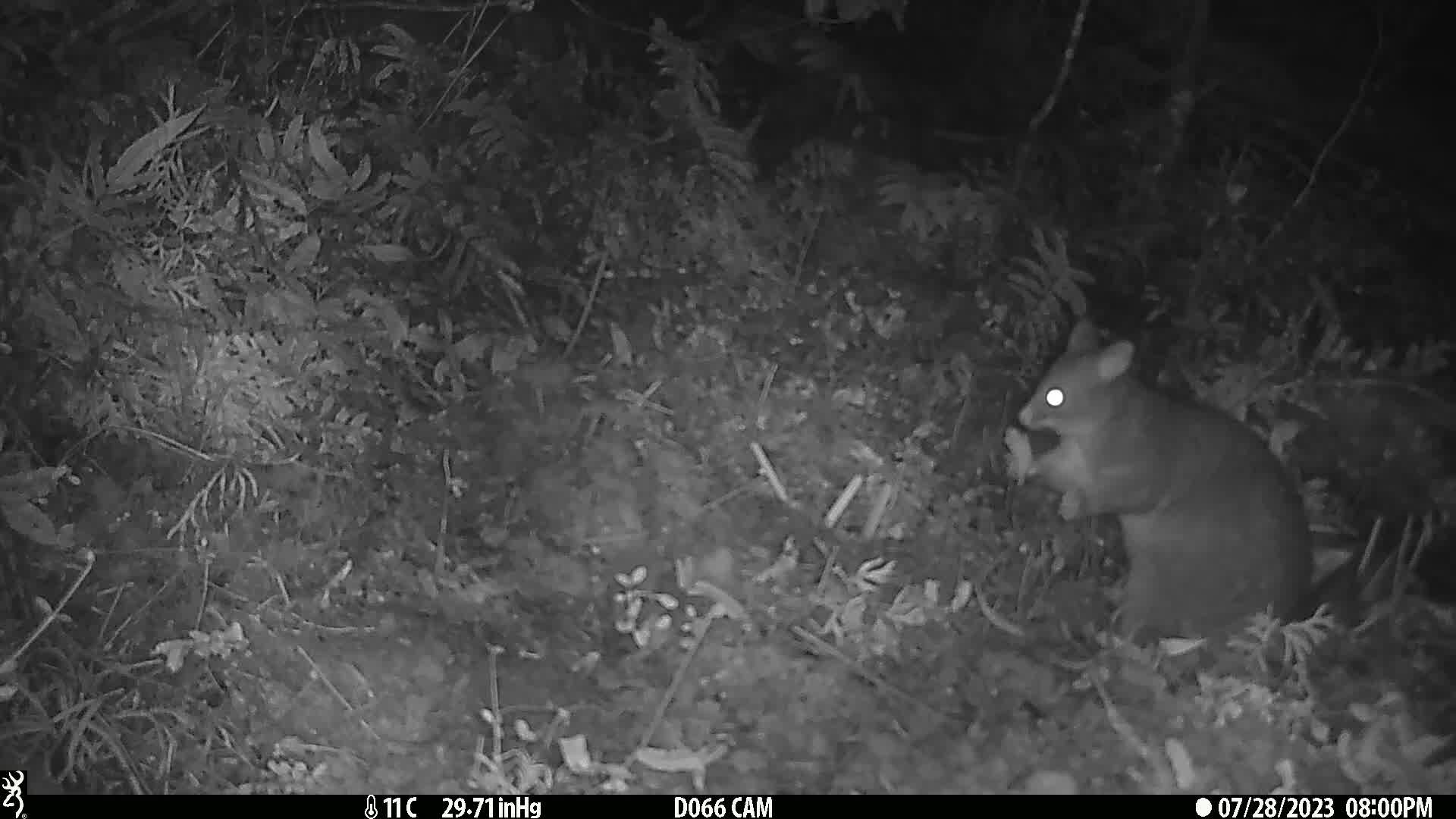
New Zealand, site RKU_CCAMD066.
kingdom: Animalia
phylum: Chordata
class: Mammalia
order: Diprotodontia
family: Phalangeridae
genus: Trichosurus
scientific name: Trichosurus vulpecula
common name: common brushtail possum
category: possum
Possum (common brushtail possum) (Trichosurus vulpecula).